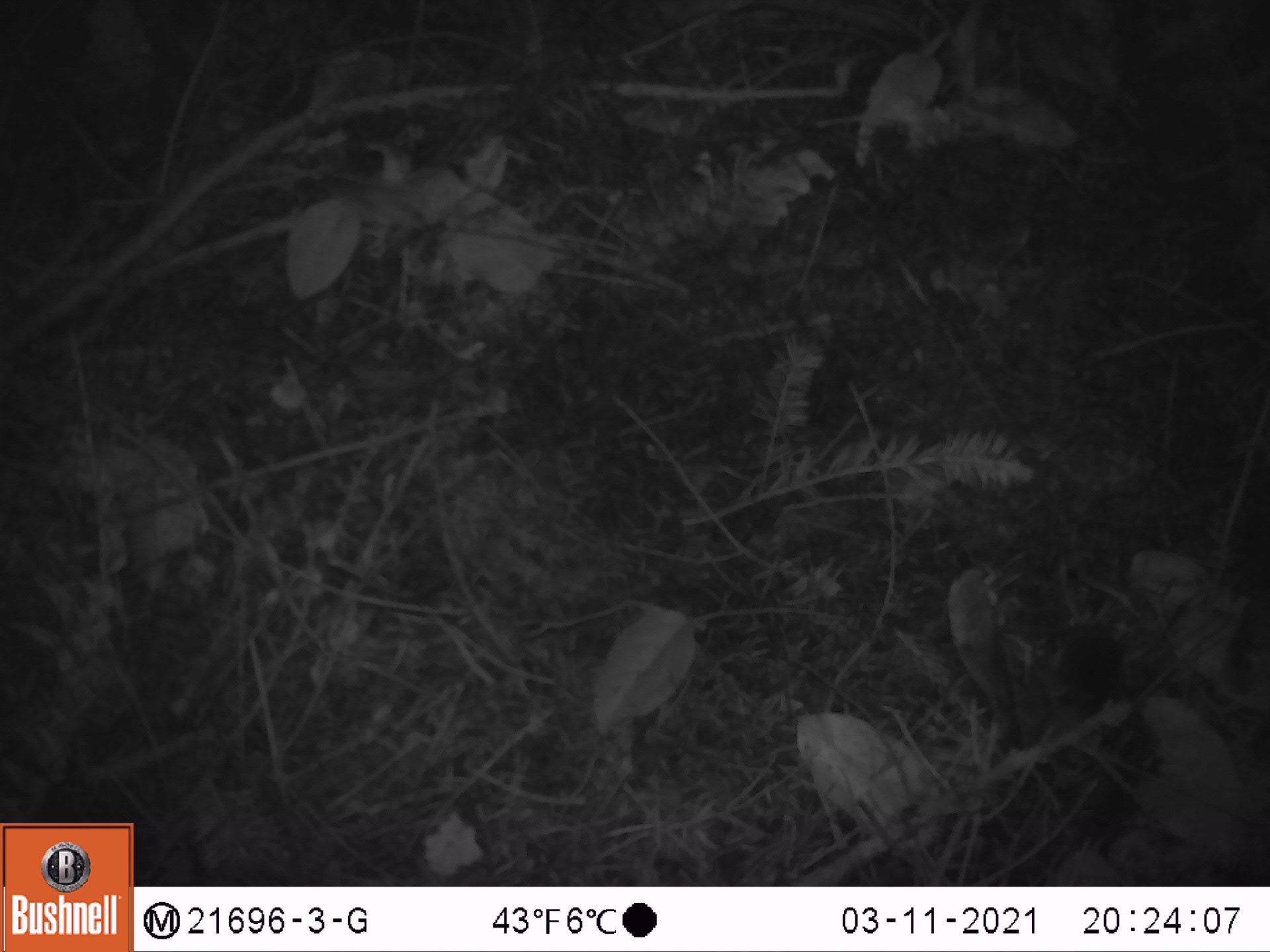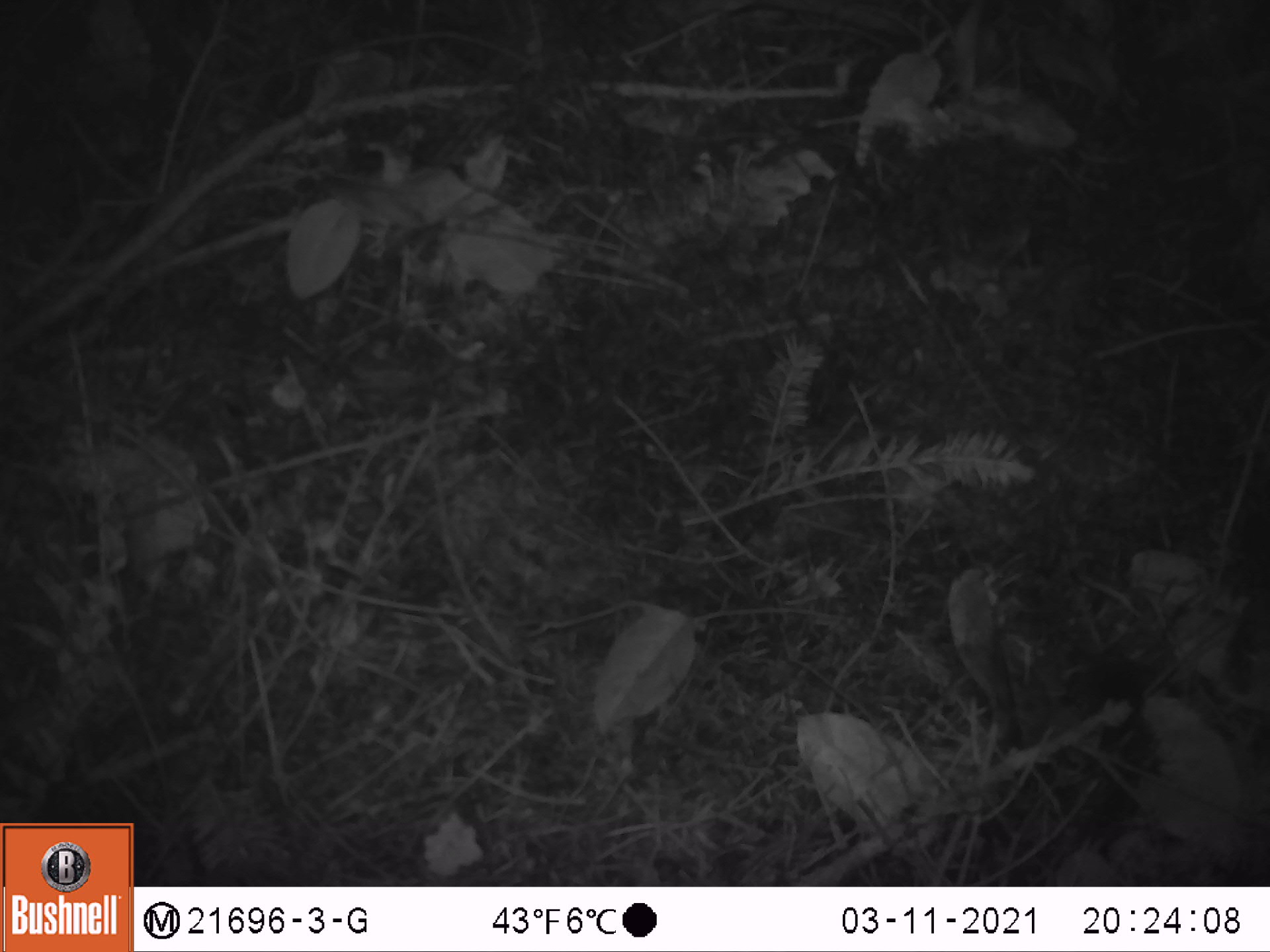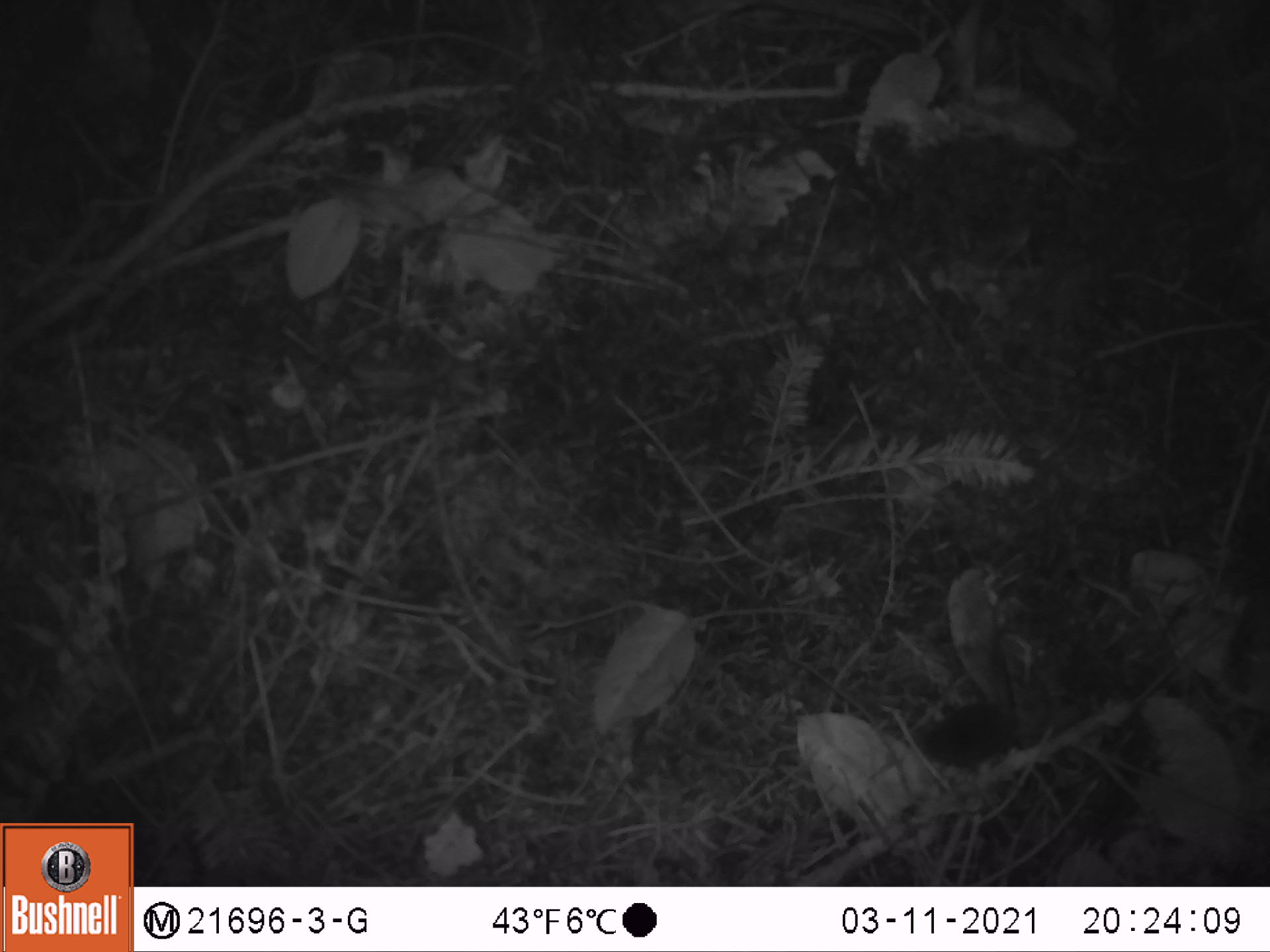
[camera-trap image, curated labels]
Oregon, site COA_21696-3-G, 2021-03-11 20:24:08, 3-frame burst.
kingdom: Animalia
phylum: Chordata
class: Mammalia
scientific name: Mammalia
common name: small mammal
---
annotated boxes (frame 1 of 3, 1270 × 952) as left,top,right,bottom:
small mammal: 977,508,1166,775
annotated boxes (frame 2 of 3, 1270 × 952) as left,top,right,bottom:
small mammal: 1015,559,1228,813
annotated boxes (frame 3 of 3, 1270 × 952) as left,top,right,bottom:
small mammal: 853,648,1153,822